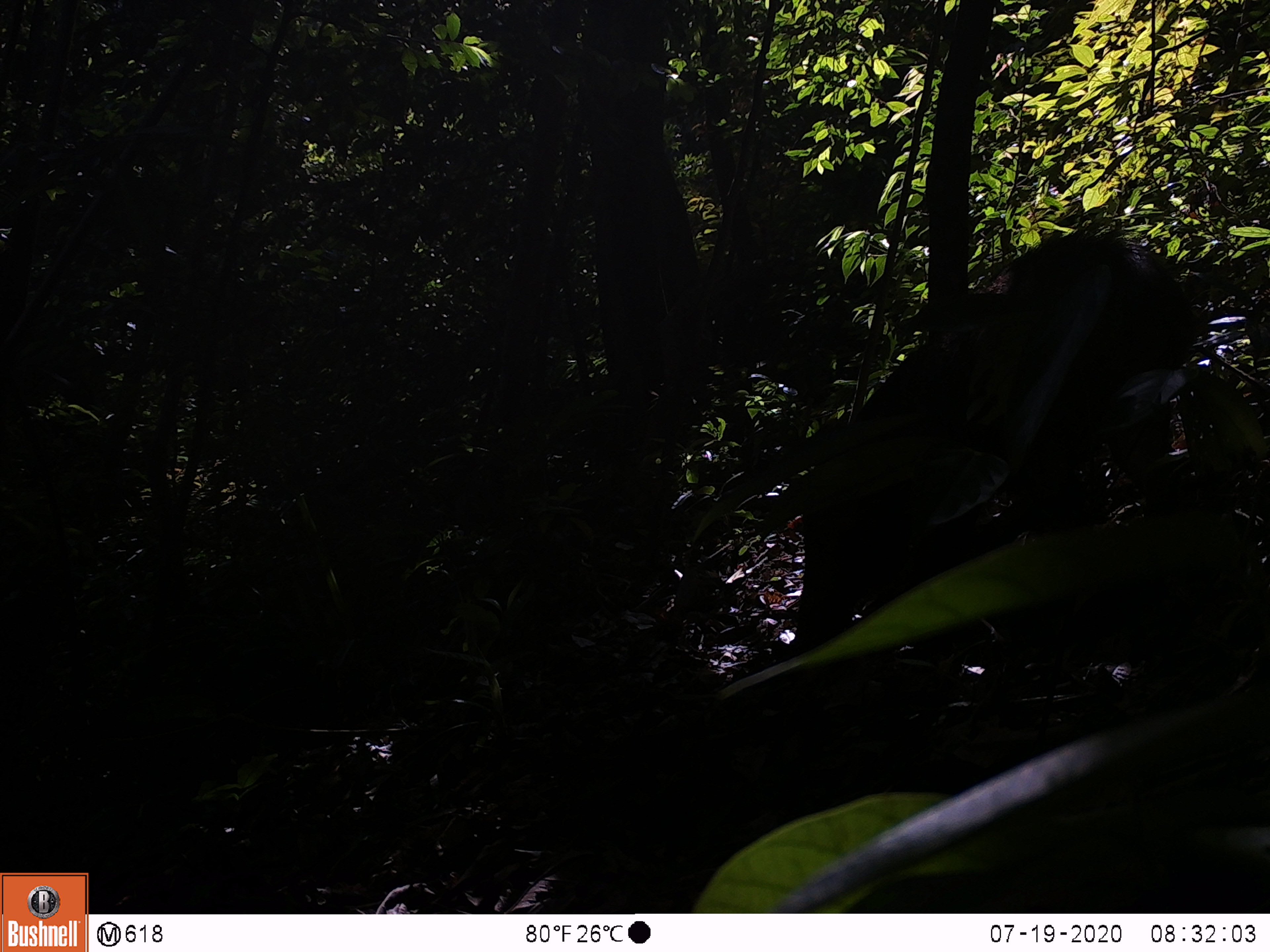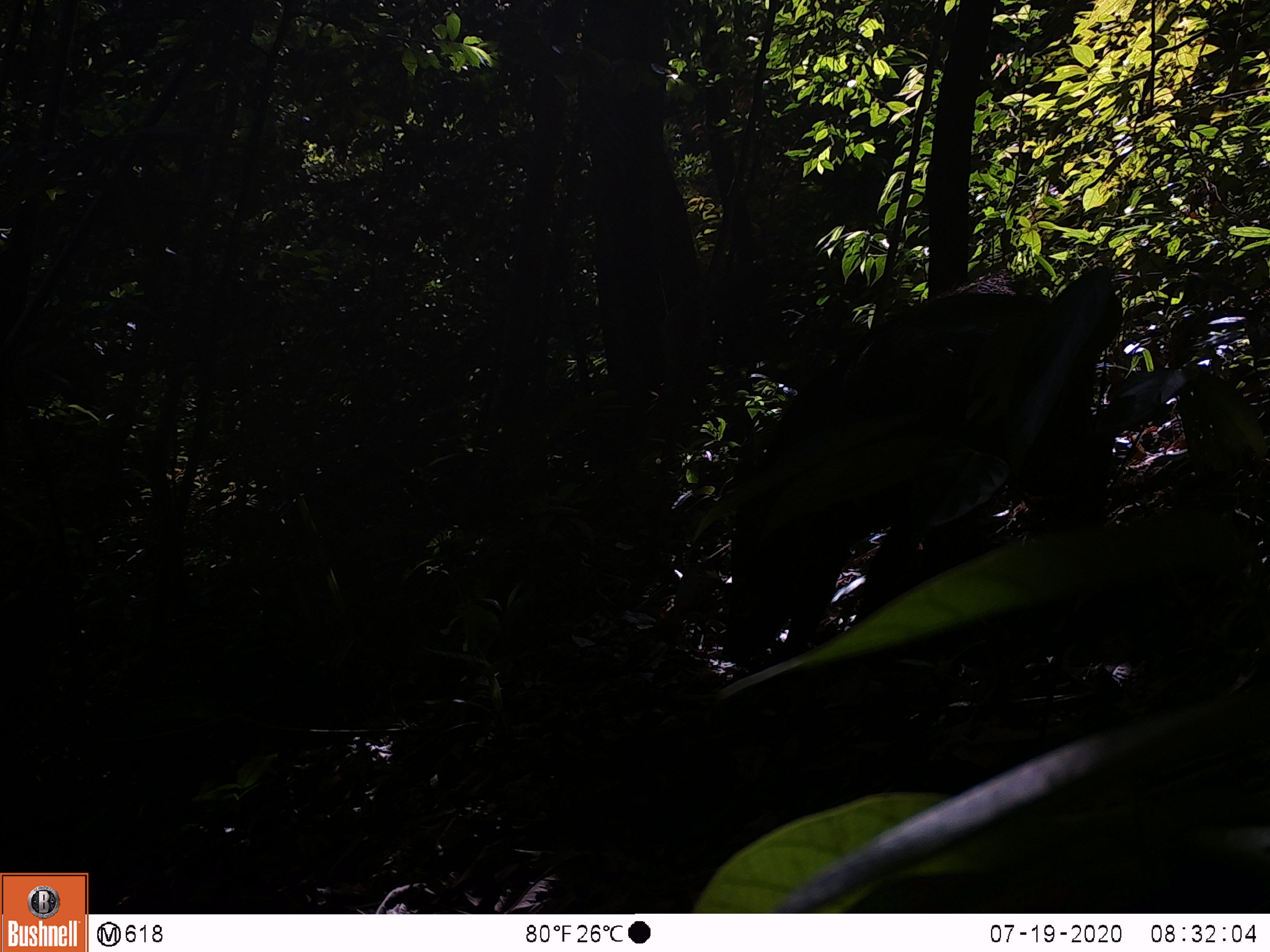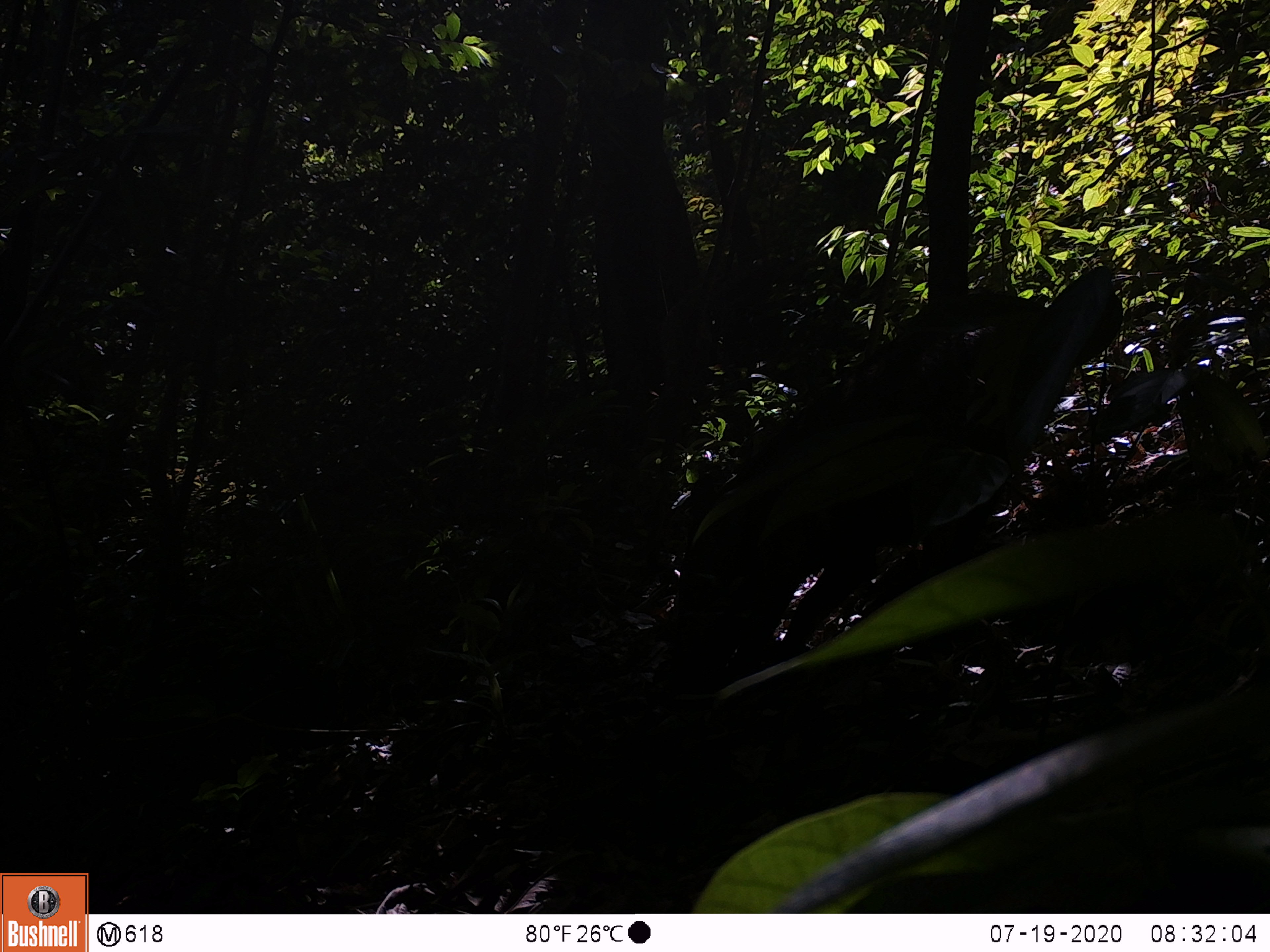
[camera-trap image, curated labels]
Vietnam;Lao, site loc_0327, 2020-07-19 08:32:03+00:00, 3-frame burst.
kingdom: Animalia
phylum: Chordata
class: Mammalia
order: Artiodactyla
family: Suidae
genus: Sus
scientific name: Sus scrofa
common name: eurasian wild pig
Eurasian wild pig (Sus scrofa). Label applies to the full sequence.